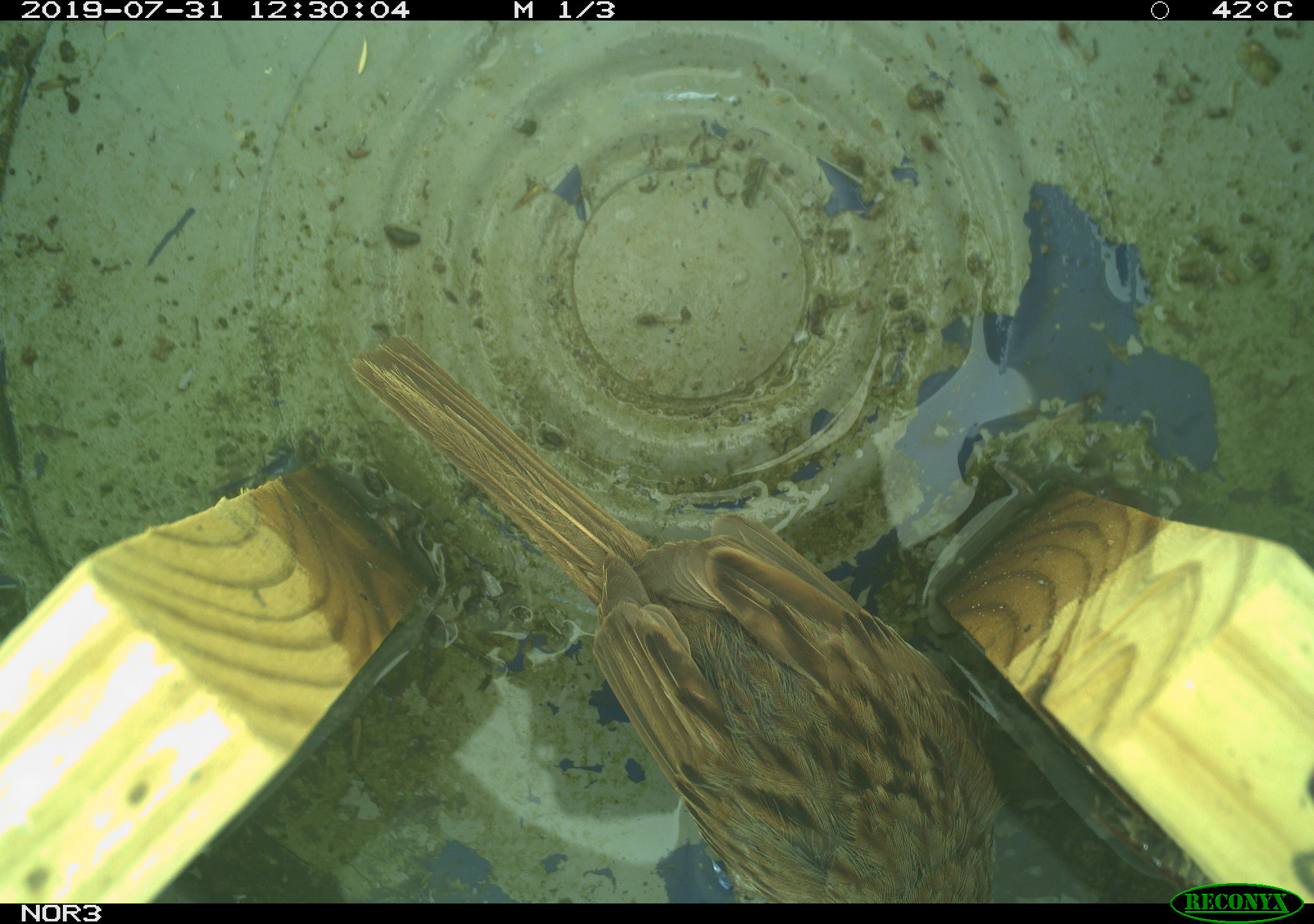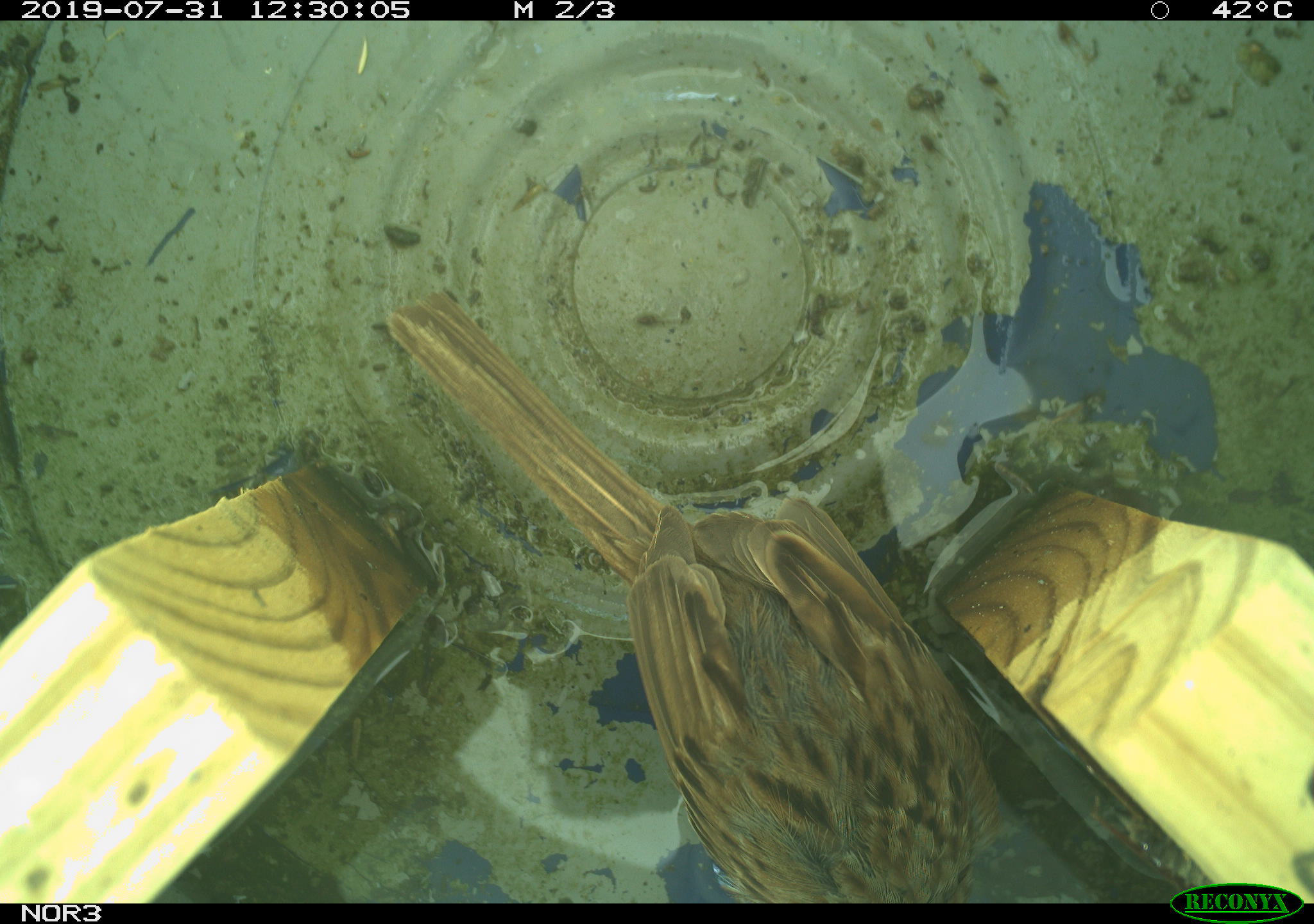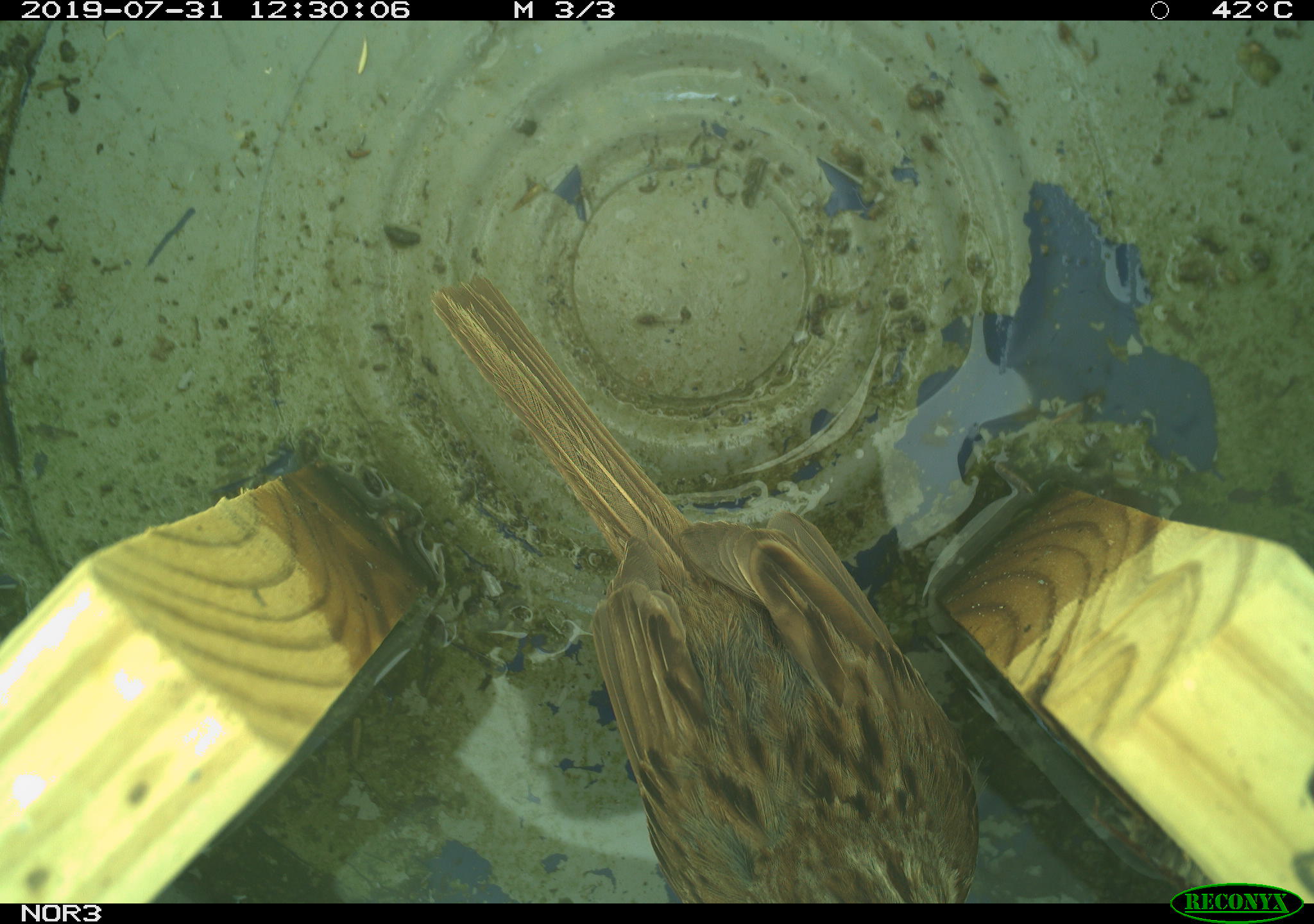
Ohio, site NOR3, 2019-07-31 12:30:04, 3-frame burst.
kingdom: Animalia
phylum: Chordata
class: Aves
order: Passeriformes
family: Passerellidae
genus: Melospiza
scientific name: Melospiza melodia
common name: song sparrow